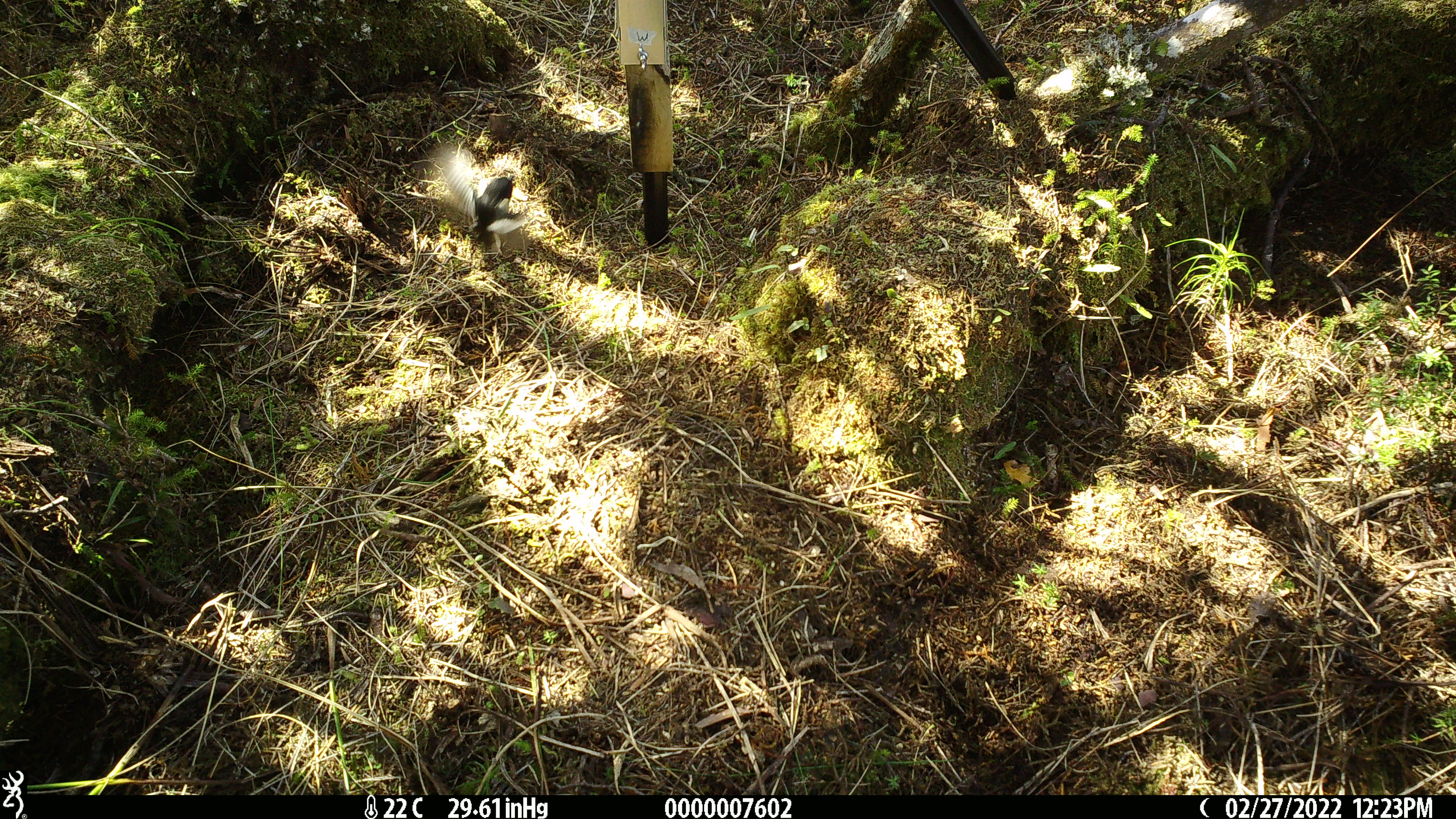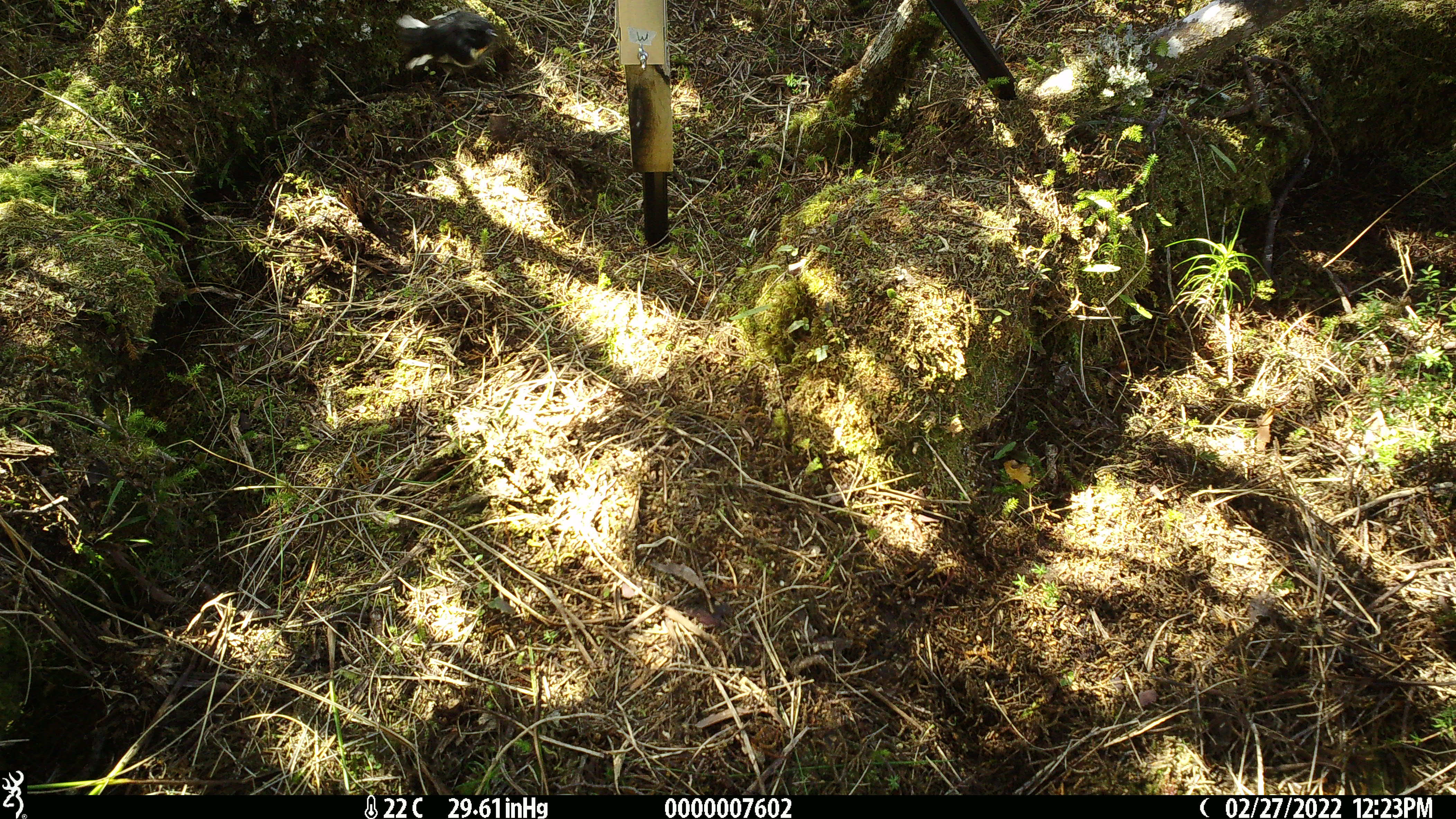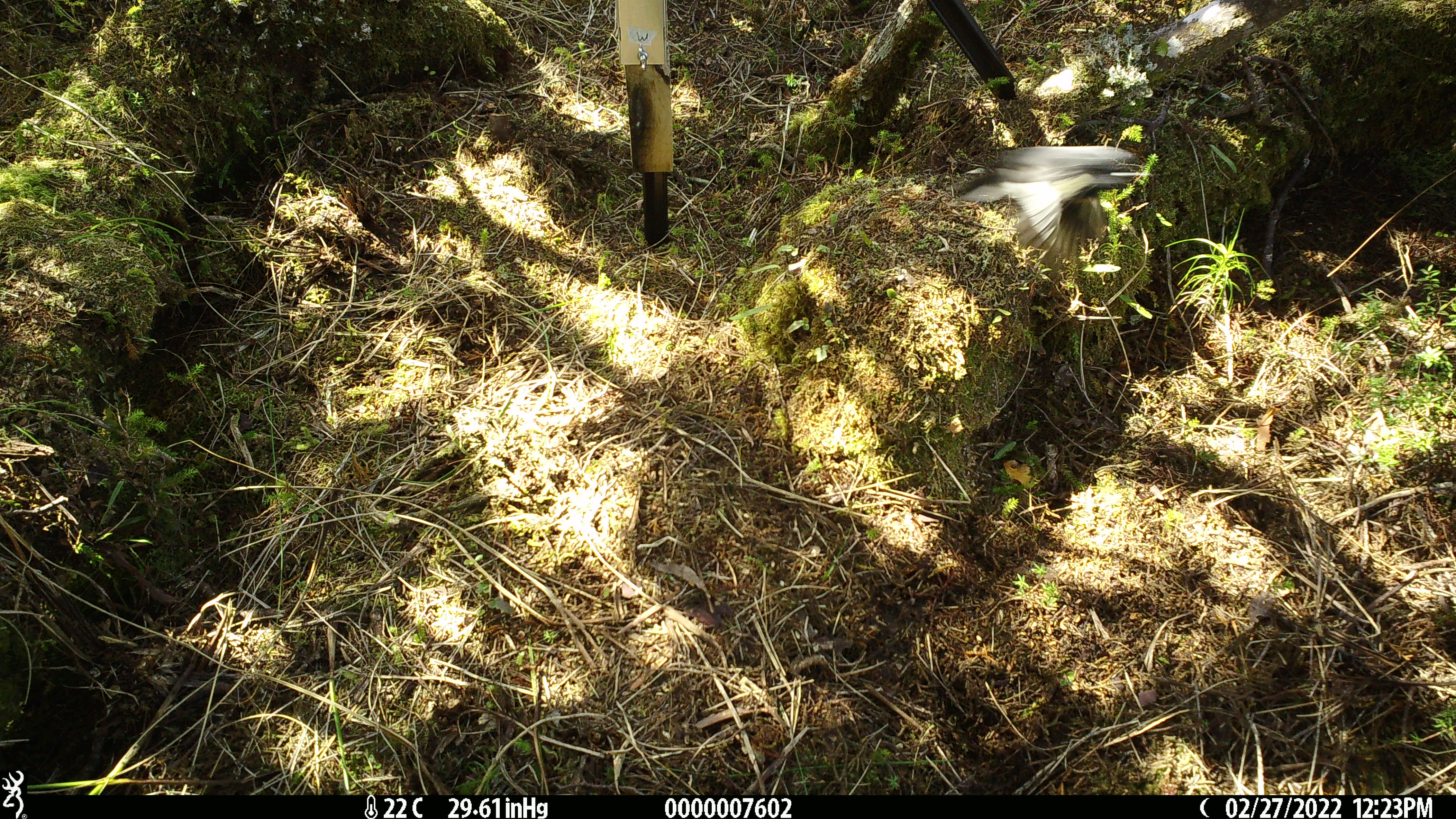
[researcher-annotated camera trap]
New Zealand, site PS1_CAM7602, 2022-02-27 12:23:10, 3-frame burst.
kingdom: Animalia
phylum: Chordata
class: Aves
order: Passeriformes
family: Petroicidae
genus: Petroica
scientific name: Petroica macrocephala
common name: tomtit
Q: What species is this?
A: Tomtit (Petroica macrocephala).